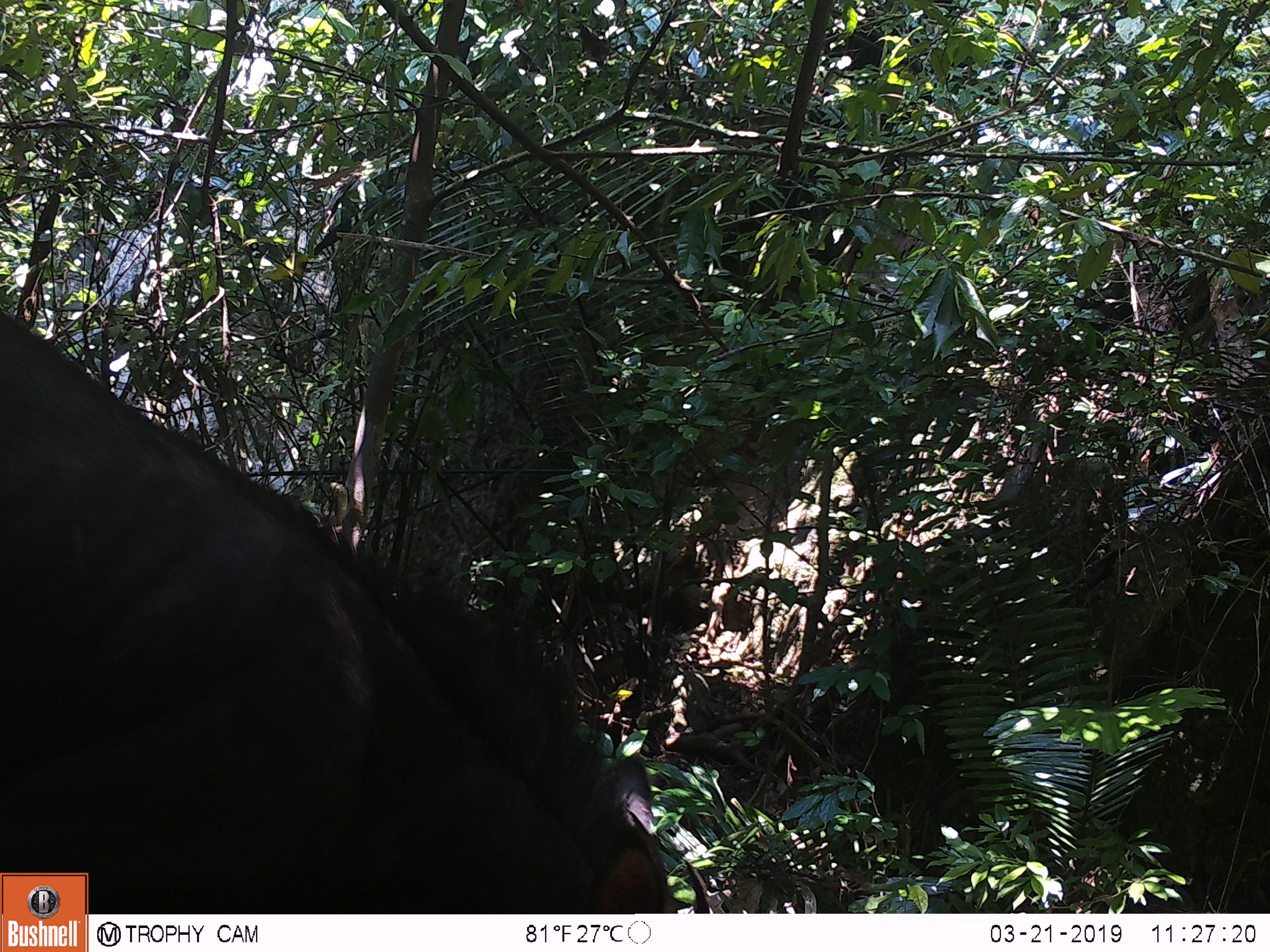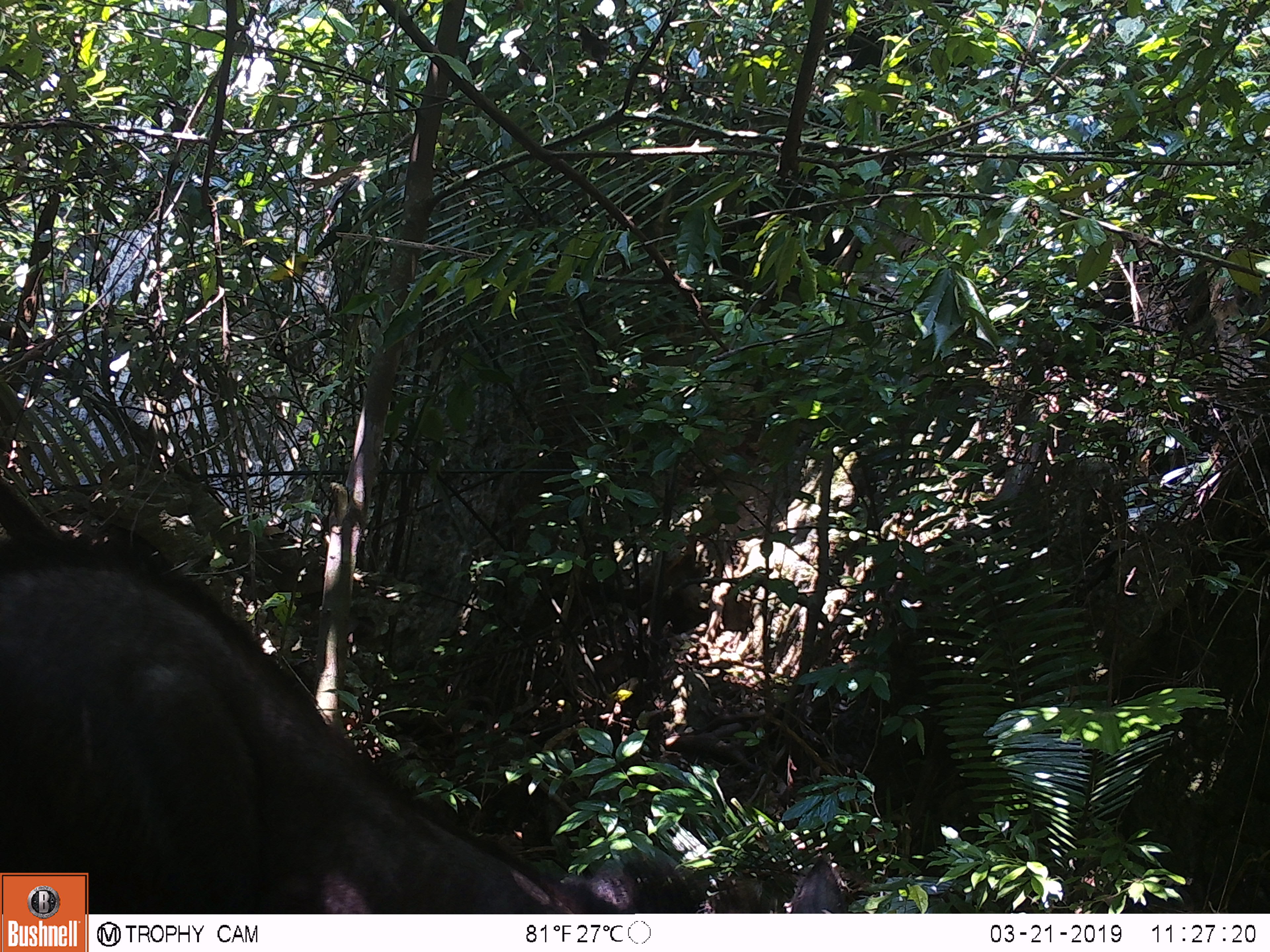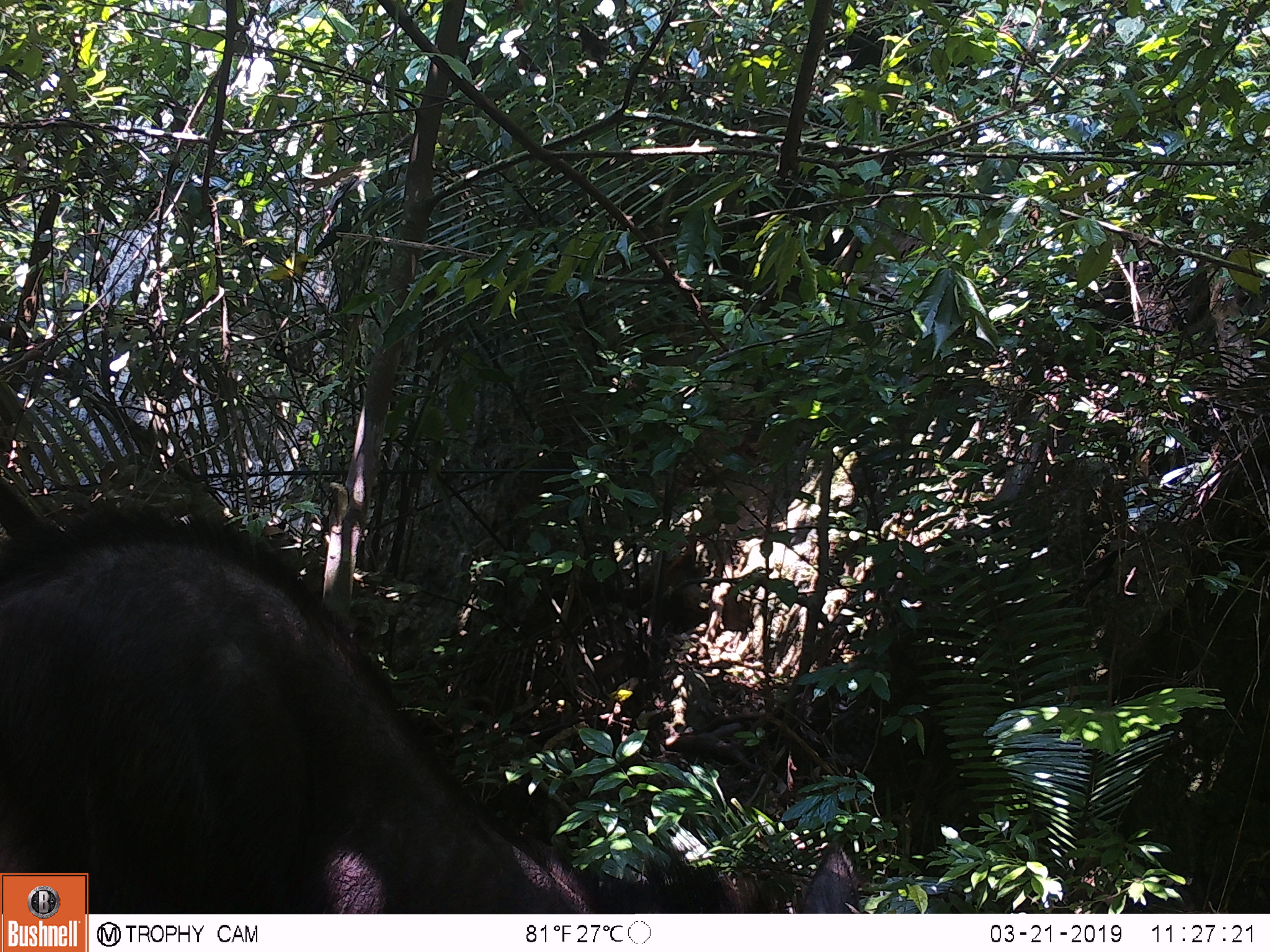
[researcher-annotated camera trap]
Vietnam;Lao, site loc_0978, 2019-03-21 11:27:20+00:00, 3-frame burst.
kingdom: Animalia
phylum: Chordata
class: Mammalia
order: Artiodactyla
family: Bovidae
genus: Capricornis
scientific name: Capricornis sumatraensis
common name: chinese serow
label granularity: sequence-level